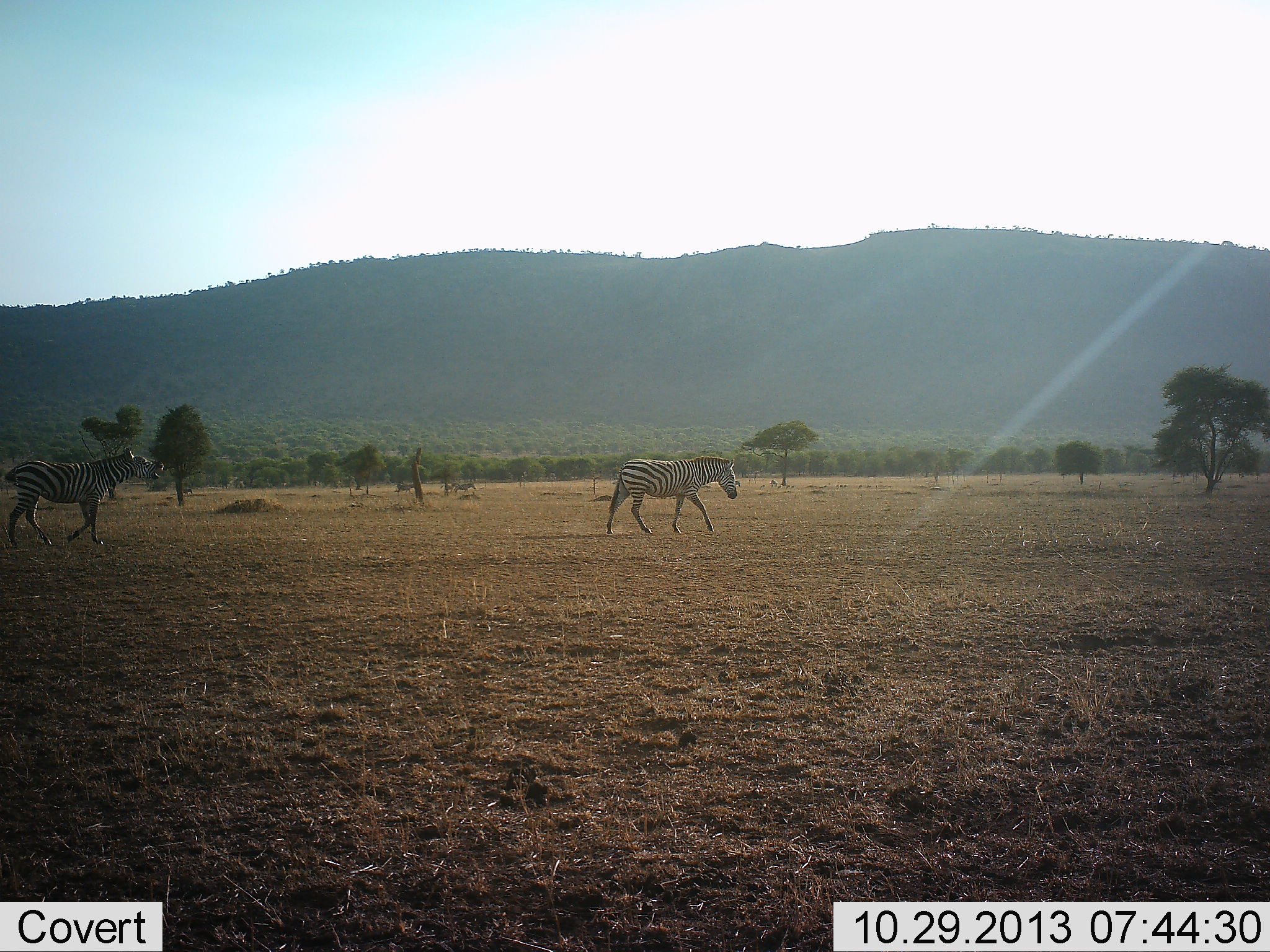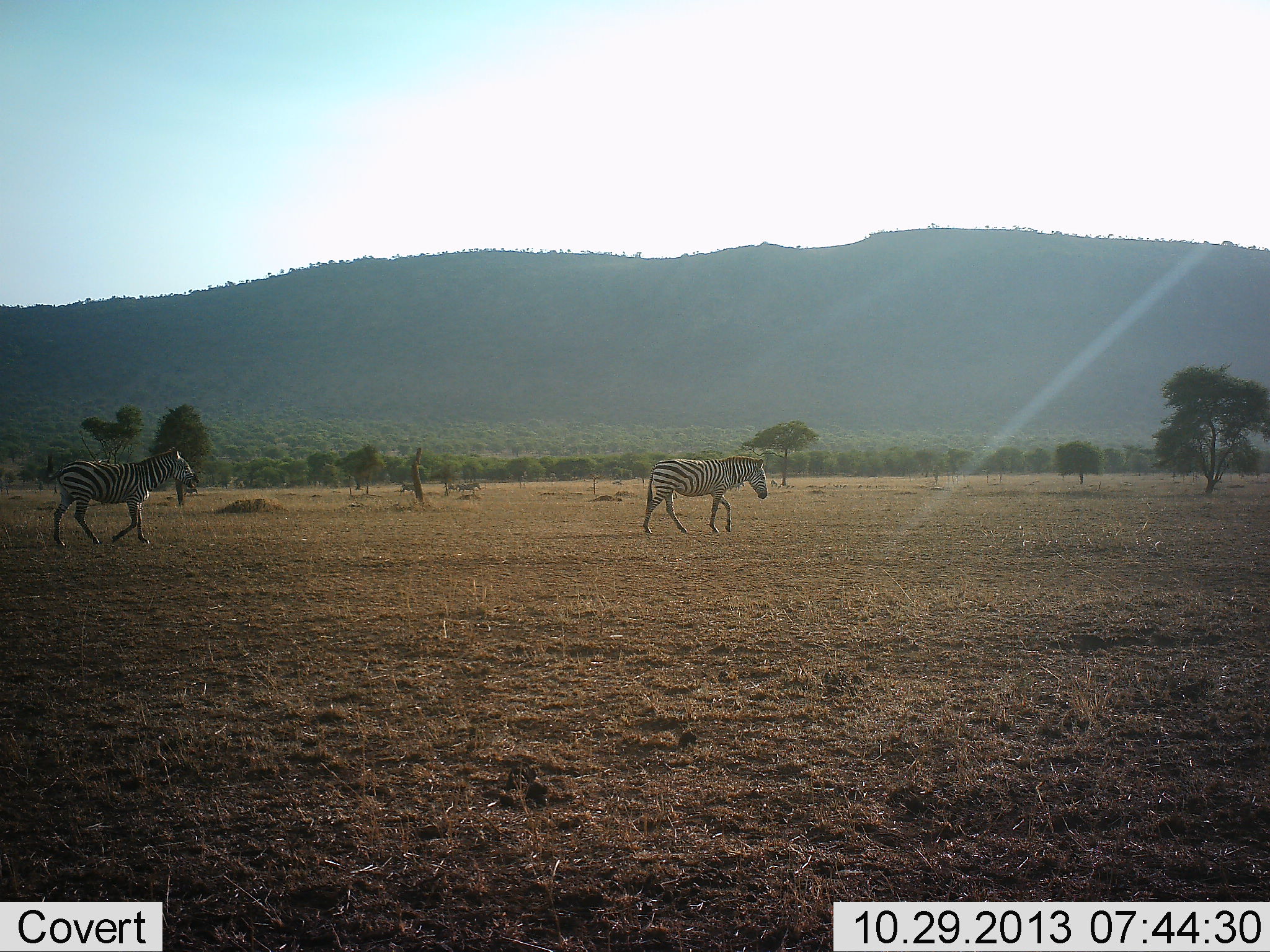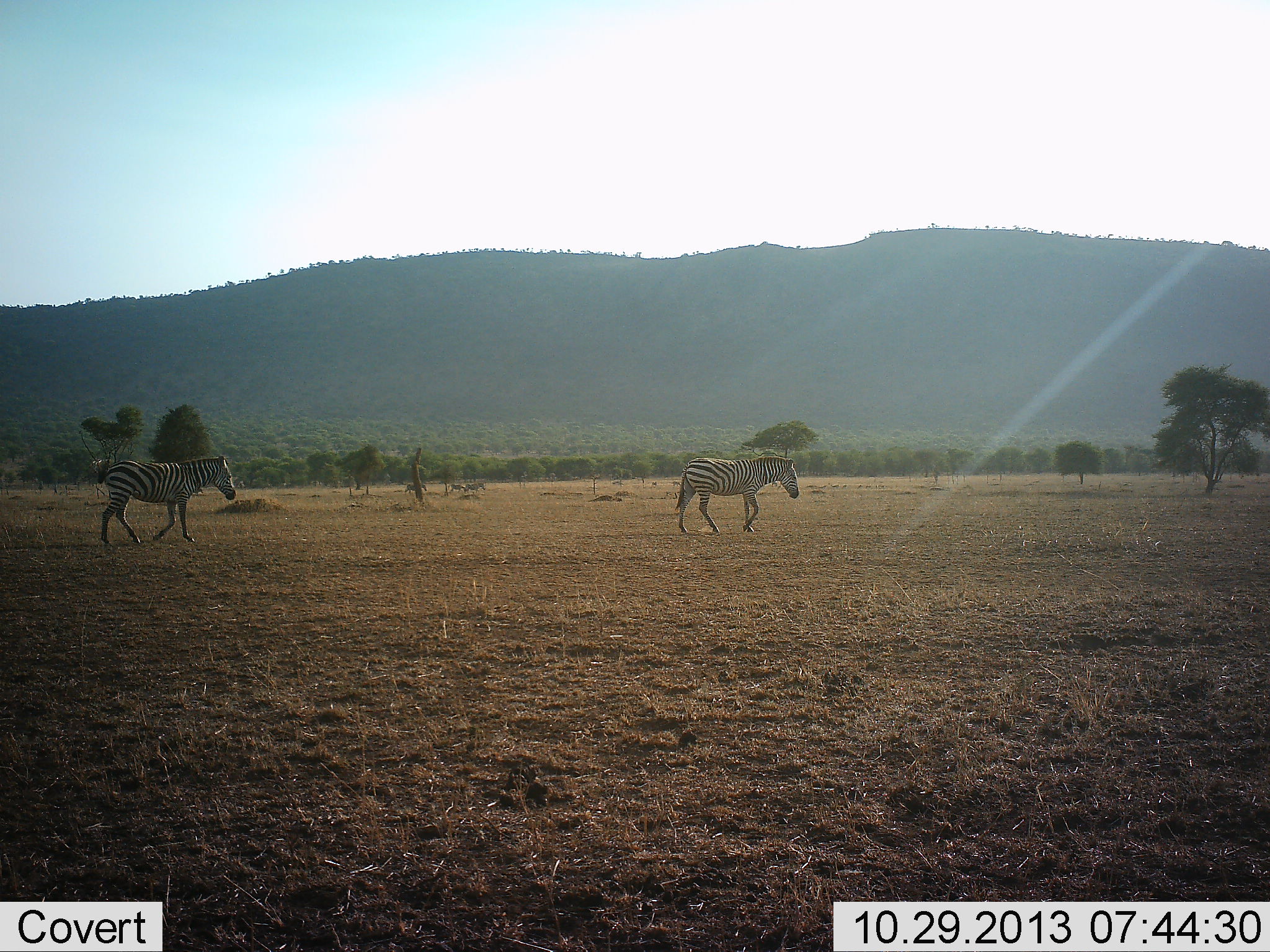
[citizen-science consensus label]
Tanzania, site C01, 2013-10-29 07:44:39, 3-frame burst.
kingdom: Animalia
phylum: Chordata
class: Mammalia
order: Perissodactyla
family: Equidae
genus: Equus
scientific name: Equus quagga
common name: plains zebra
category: zebra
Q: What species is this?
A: Zebra (plains zebra) (Equus quagga).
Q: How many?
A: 4.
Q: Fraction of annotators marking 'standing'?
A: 0%.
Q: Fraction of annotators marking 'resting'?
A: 0%.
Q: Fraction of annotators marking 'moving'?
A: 100%.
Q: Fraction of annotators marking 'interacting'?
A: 0%.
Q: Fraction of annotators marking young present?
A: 0%.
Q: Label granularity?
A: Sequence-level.